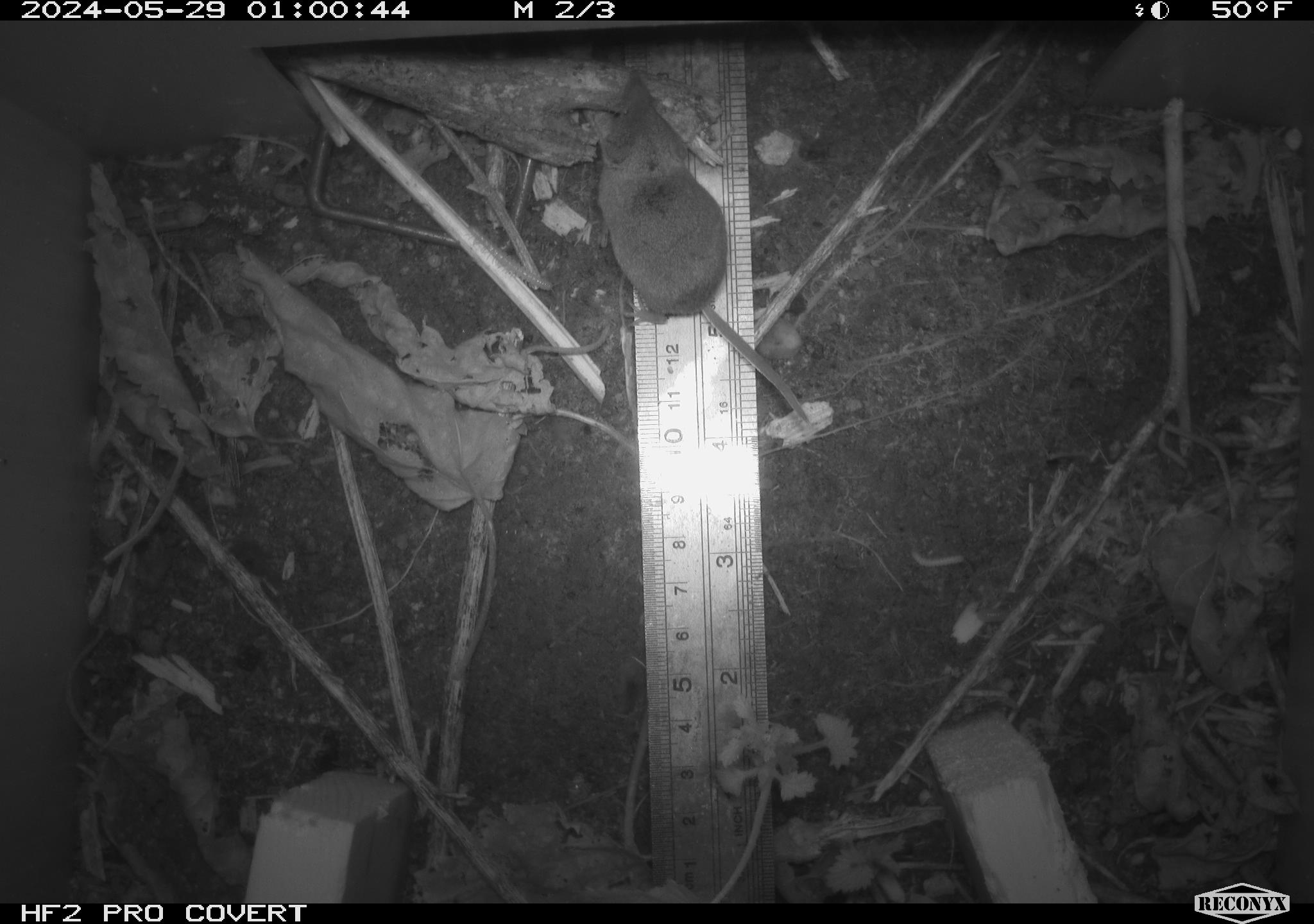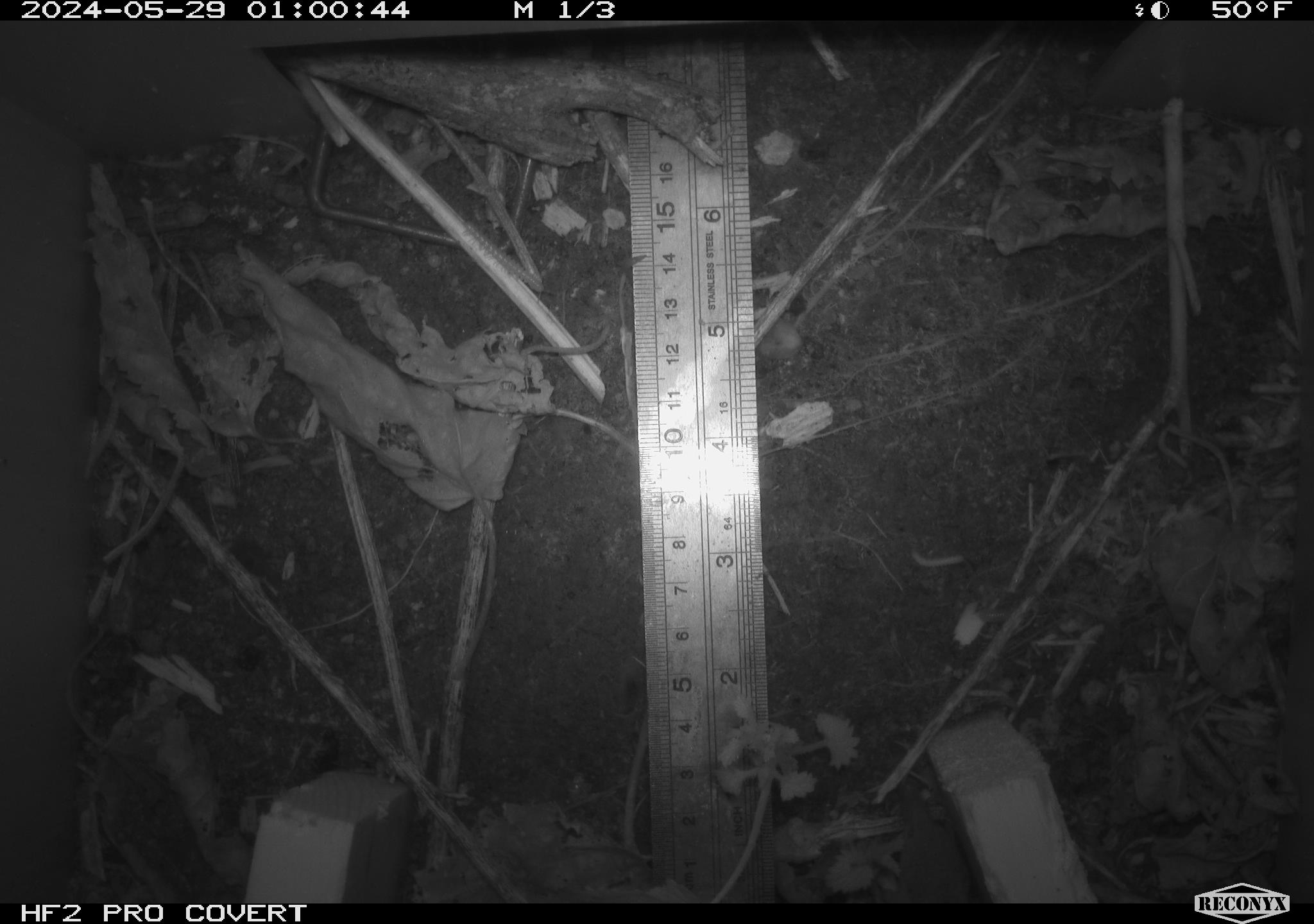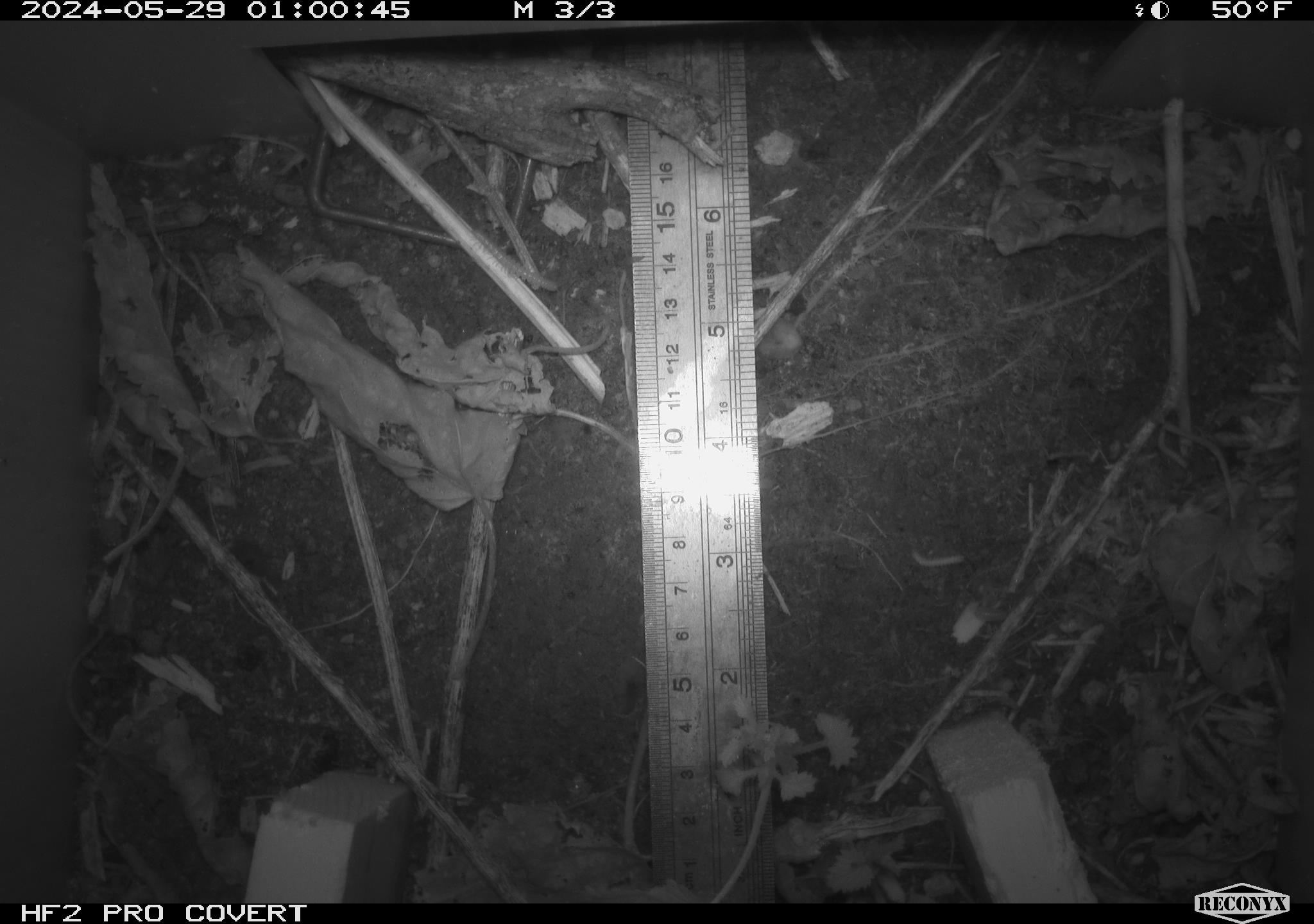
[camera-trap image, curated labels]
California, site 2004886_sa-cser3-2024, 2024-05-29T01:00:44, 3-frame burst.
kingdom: Animalia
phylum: Chordata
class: Mammalia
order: Eulipotyphla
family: Soricidae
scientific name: Soricidae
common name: shrews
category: soricidae family